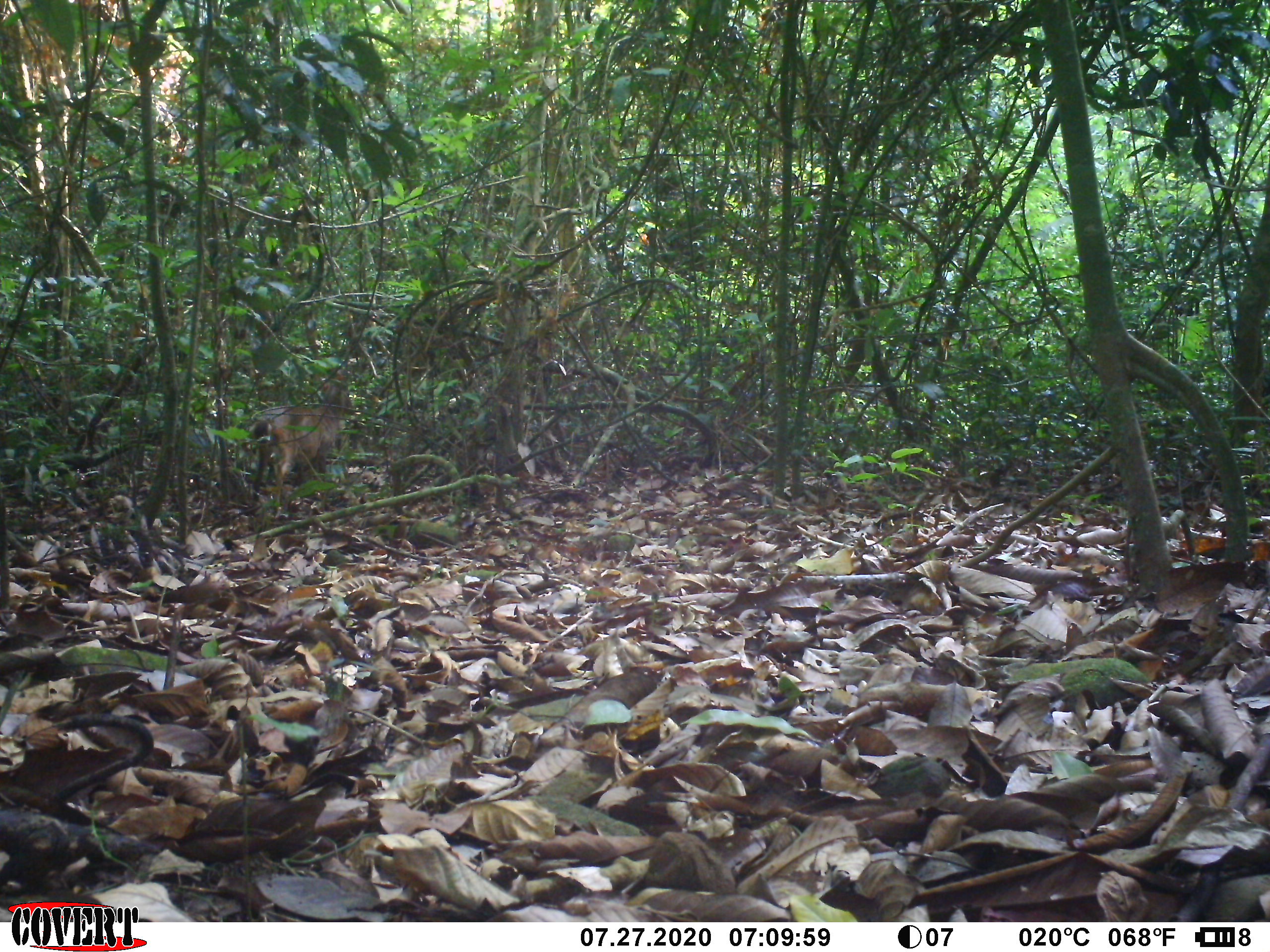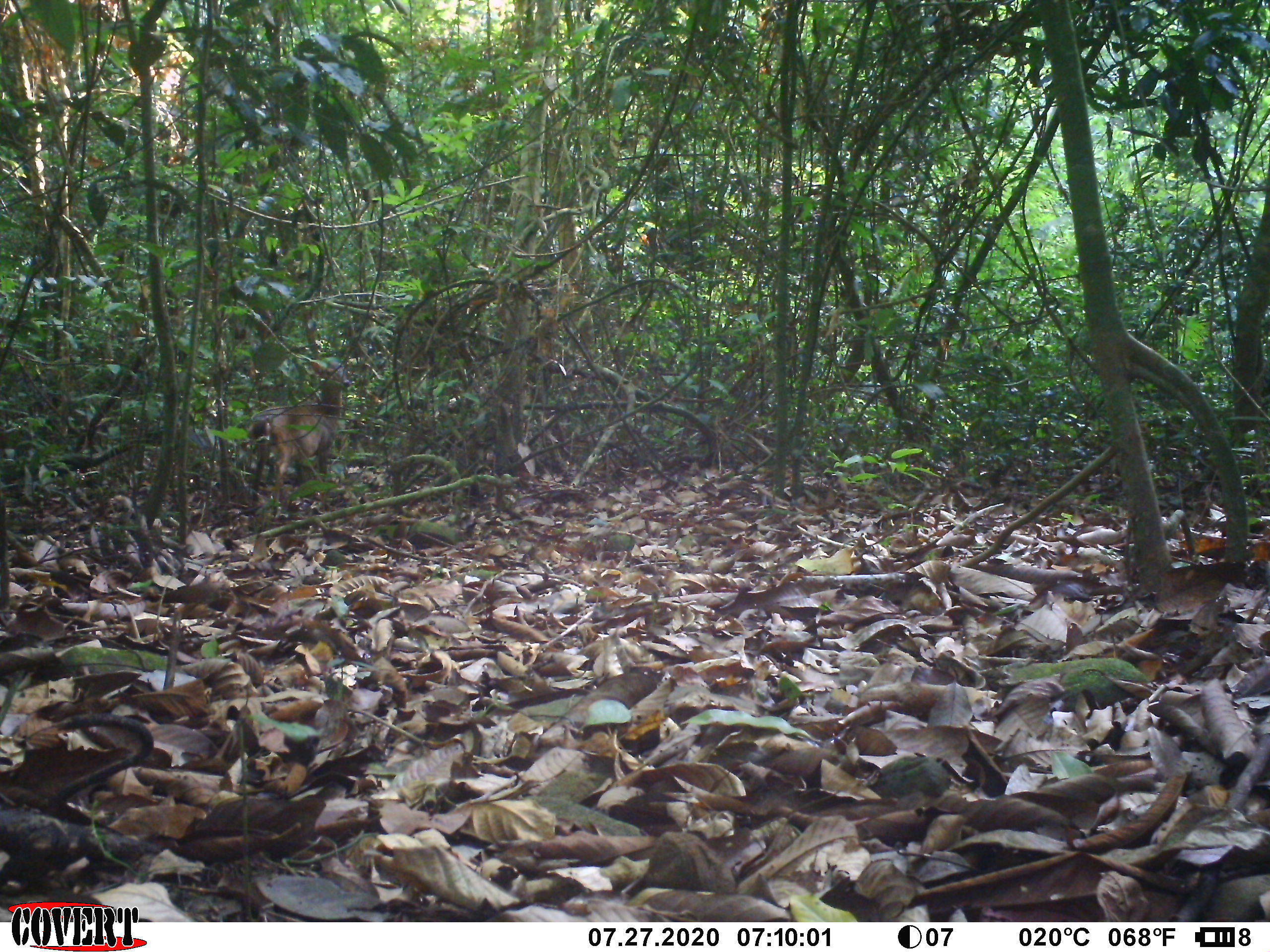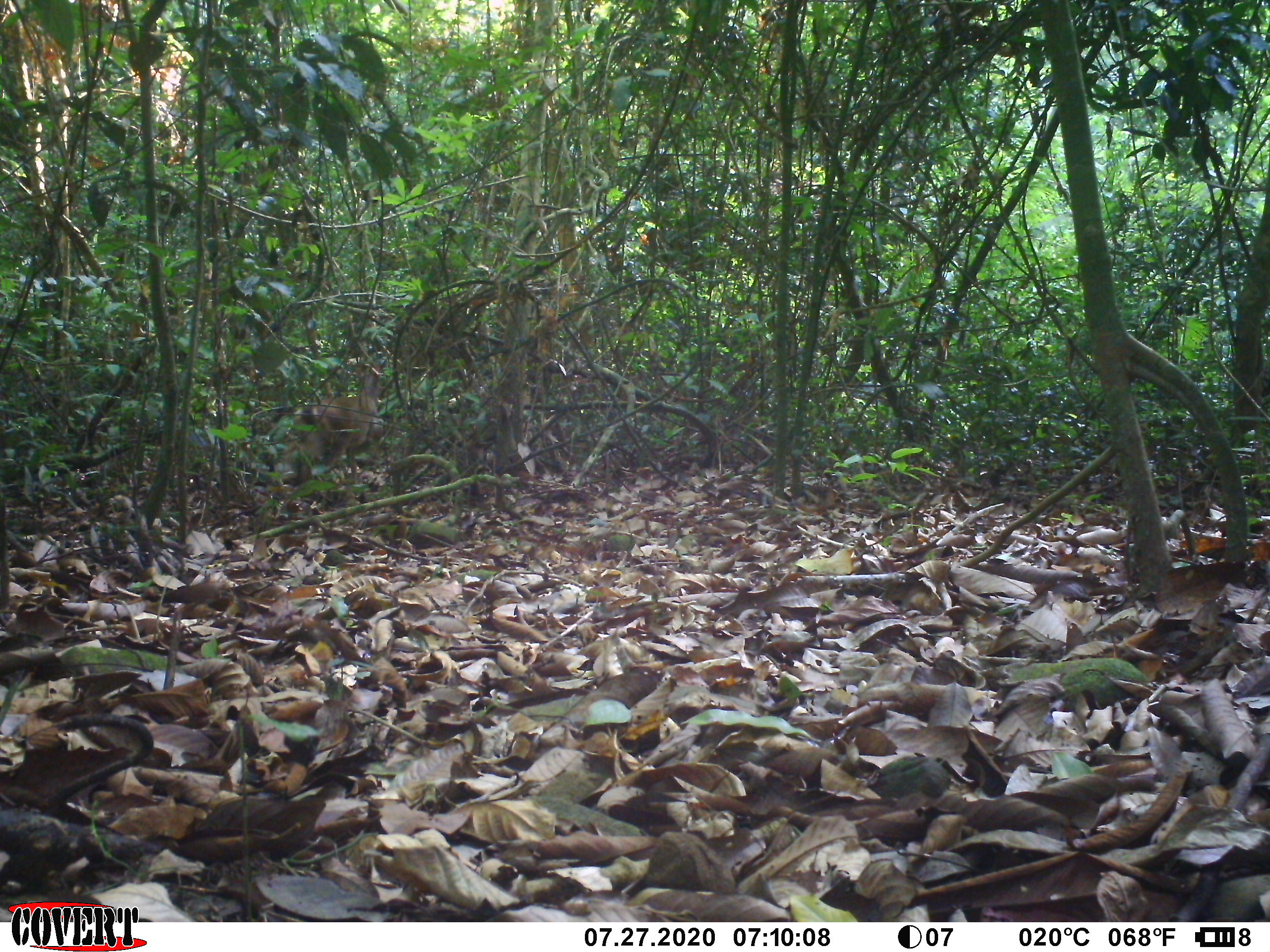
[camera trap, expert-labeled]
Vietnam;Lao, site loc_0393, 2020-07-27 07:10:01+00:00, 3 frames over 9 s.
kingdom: Animalia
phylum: Chordata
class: Mammalia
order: Artiodactyla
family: Cervidae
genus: Muntiacus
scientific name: Muntiacus vuquangensis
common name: large-antlered muntjac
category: large antlered muntjac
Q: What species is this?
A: Large antlered muntjac (large-antlered muntjac) (Muntiacus vuquangensis).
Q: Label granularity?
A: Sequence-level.